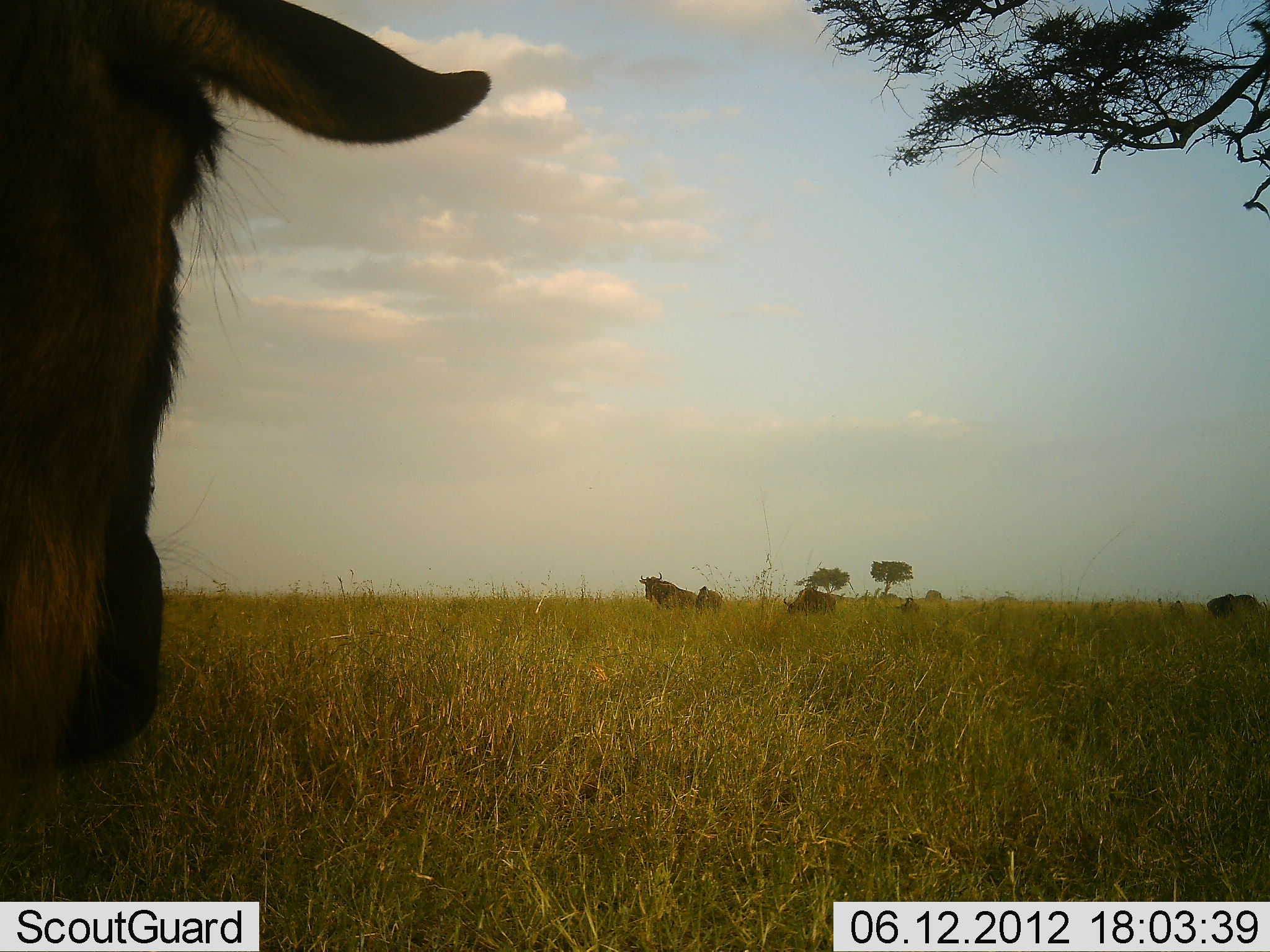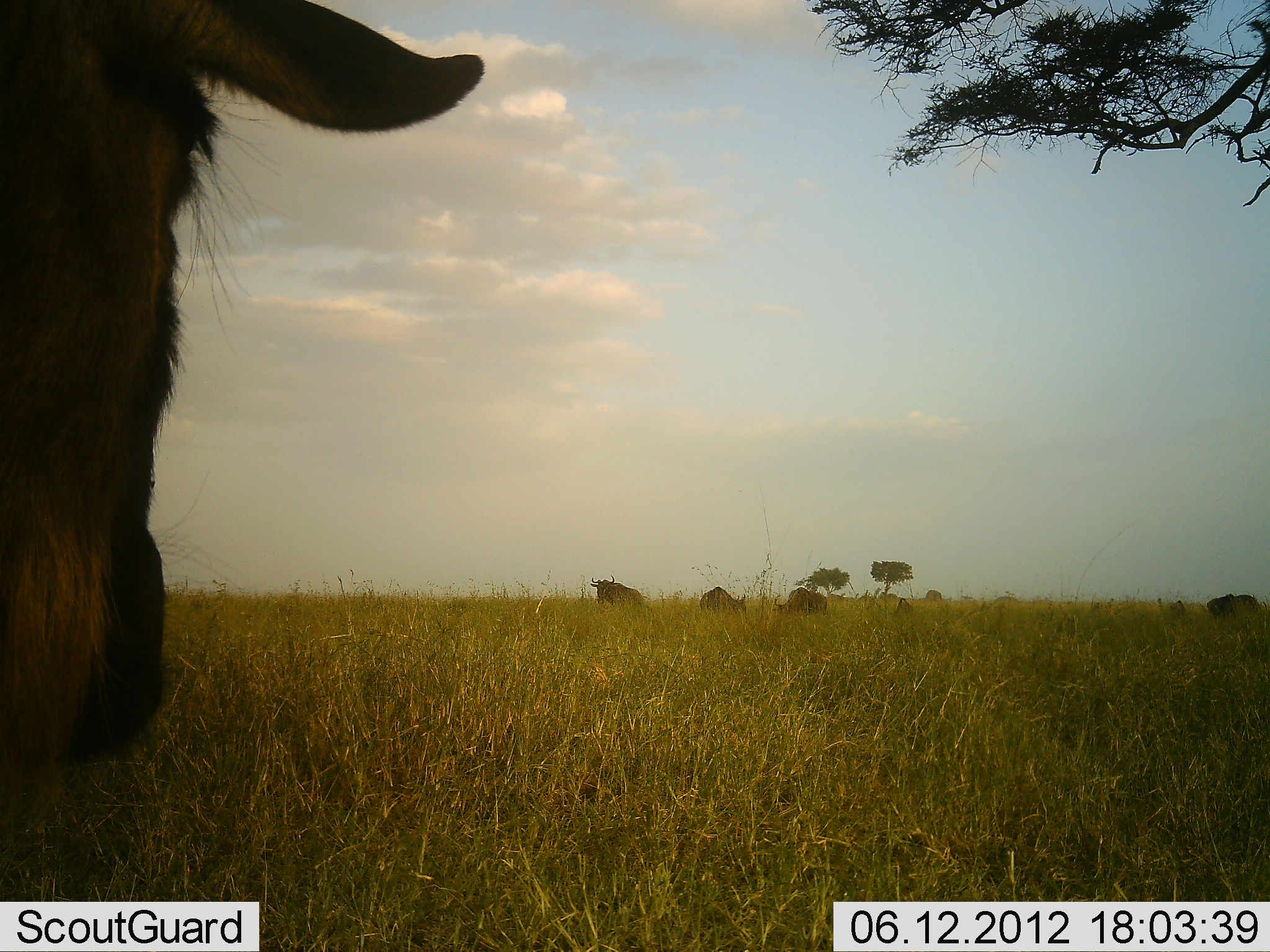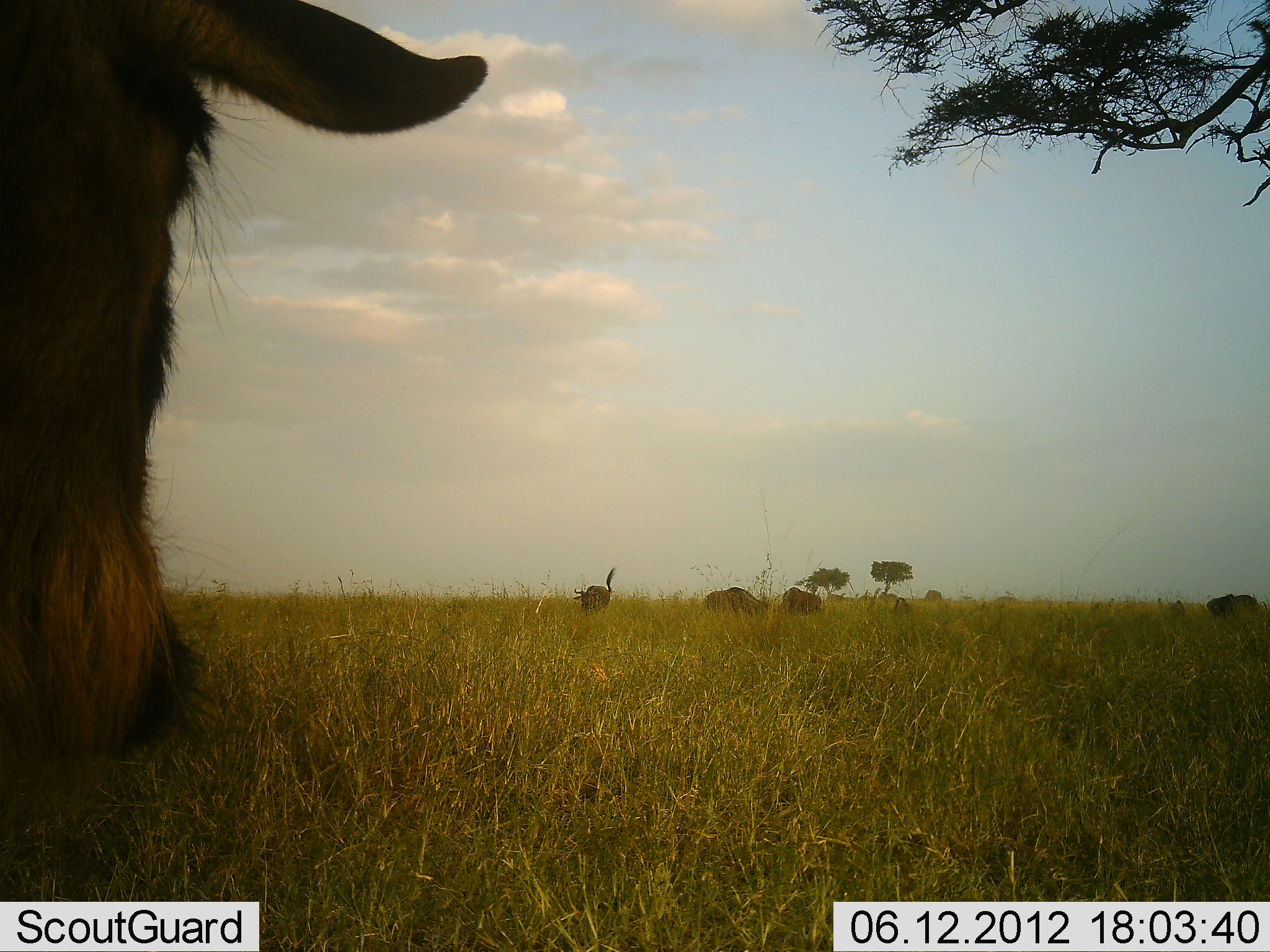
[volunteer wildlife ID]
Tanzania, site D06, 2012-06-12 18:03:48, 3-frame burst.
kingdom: Animalia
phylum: Chordata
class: Mammalia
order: Artiodactyla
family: Bovidae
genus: Connochaetes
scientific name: Connochaetes taurinus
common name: blue wildebeest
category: wildebeest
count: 6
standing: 100%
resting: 0%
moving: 70%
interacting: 20%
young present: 10%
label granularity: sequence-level